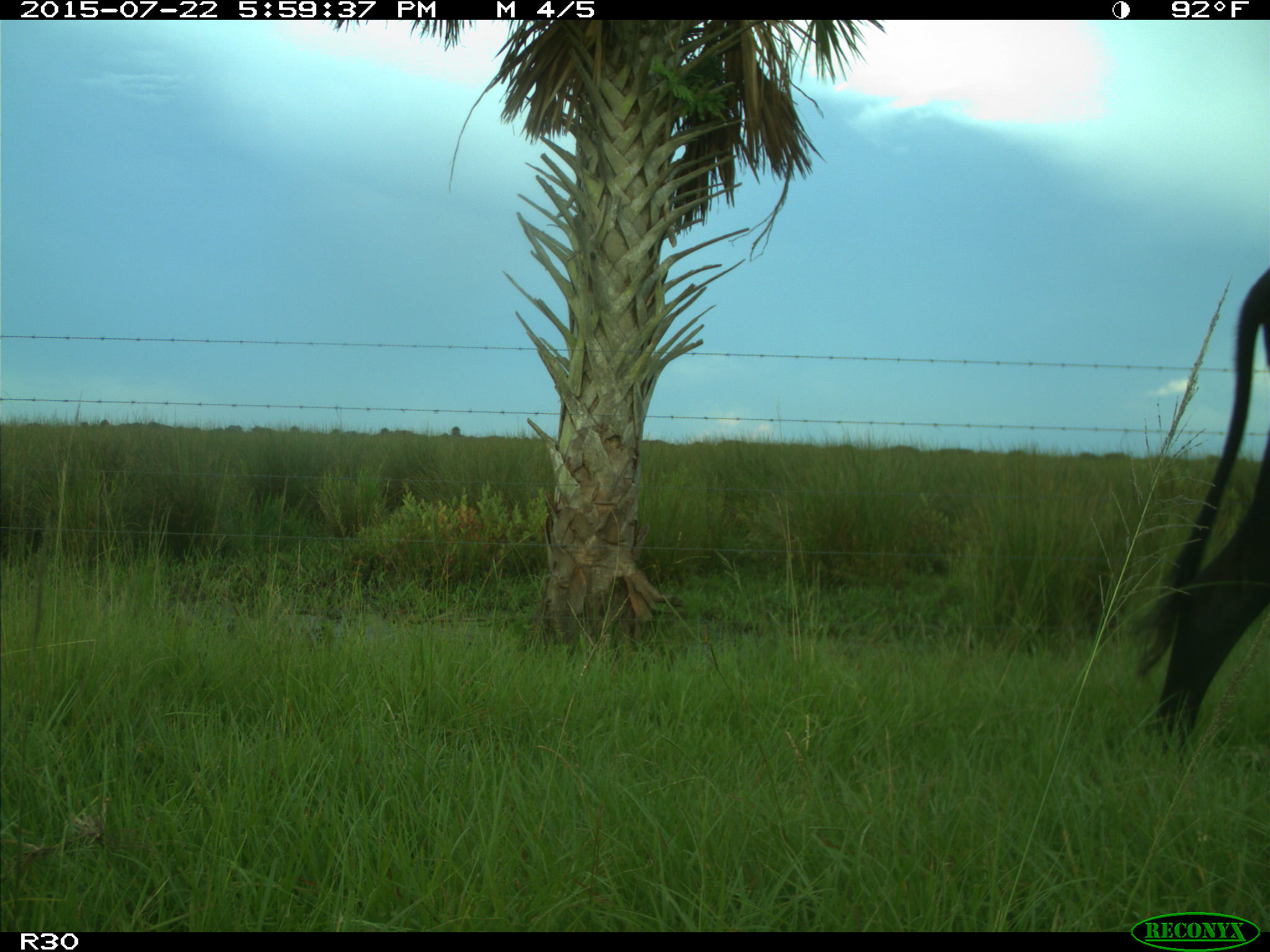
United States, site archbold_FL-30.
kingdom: Animalia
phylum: Chordata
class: Mammalia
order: Artiodactyla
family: Bovidae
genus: Bos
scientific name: Bos taurus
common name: domestic cow